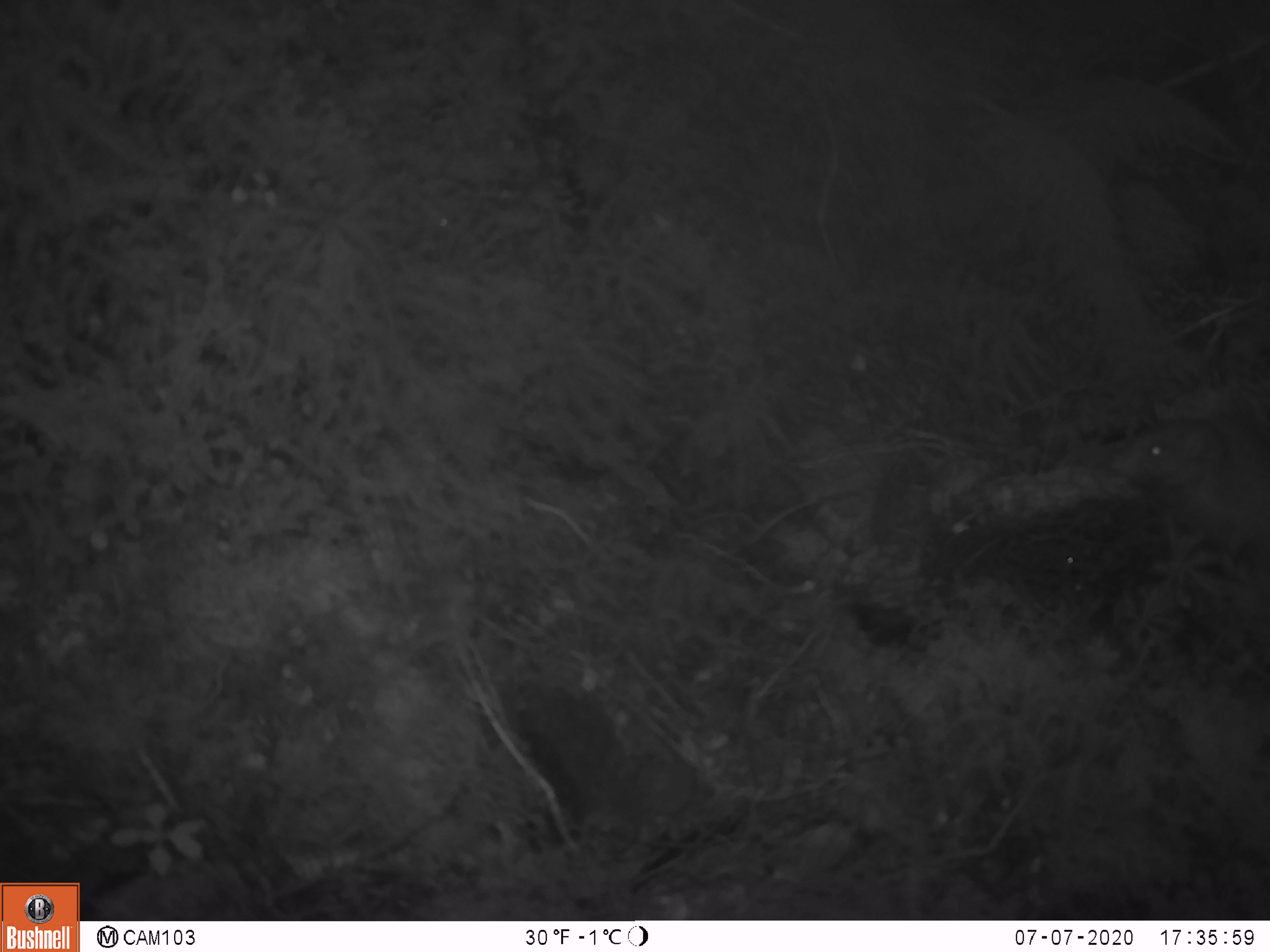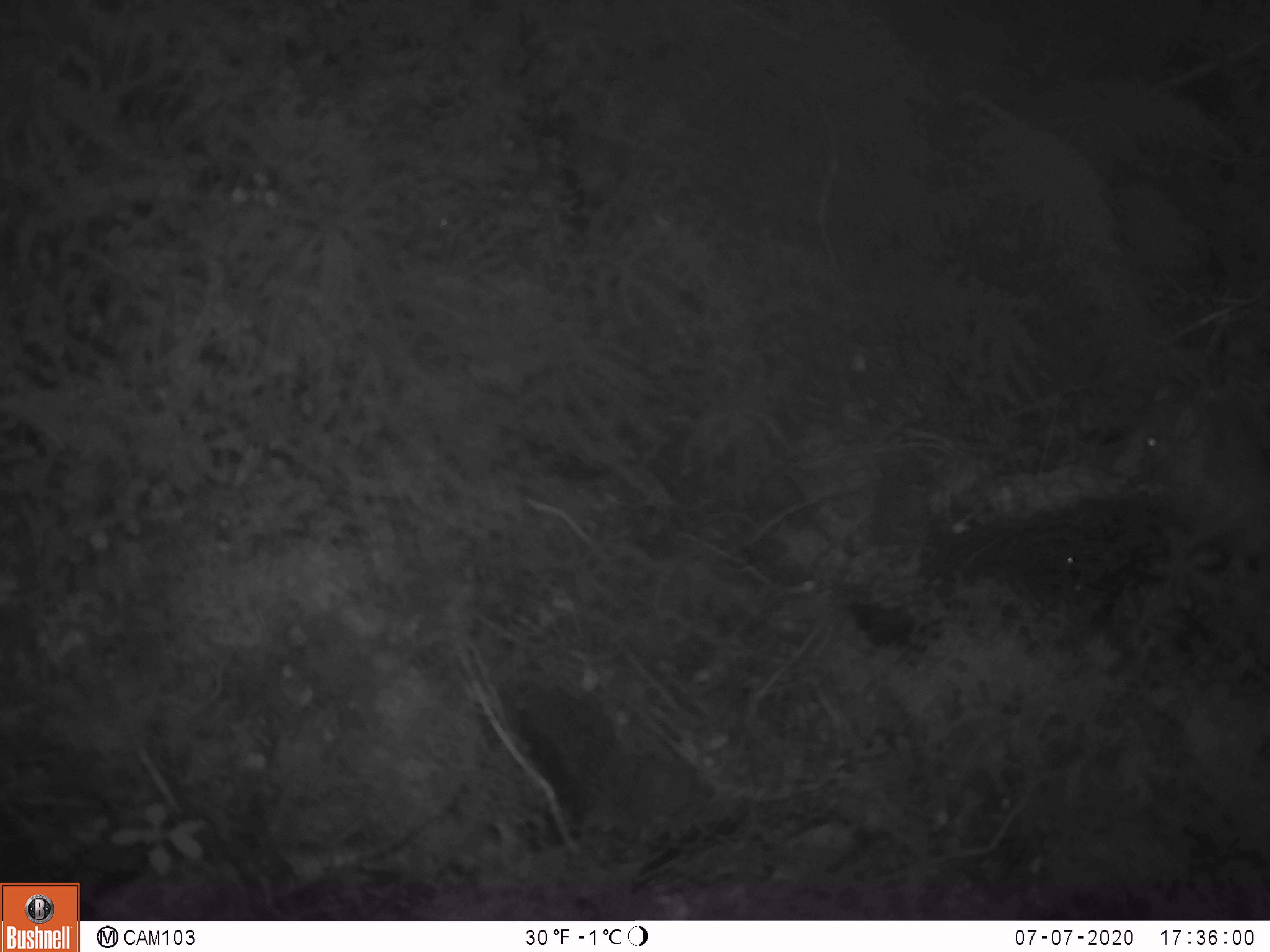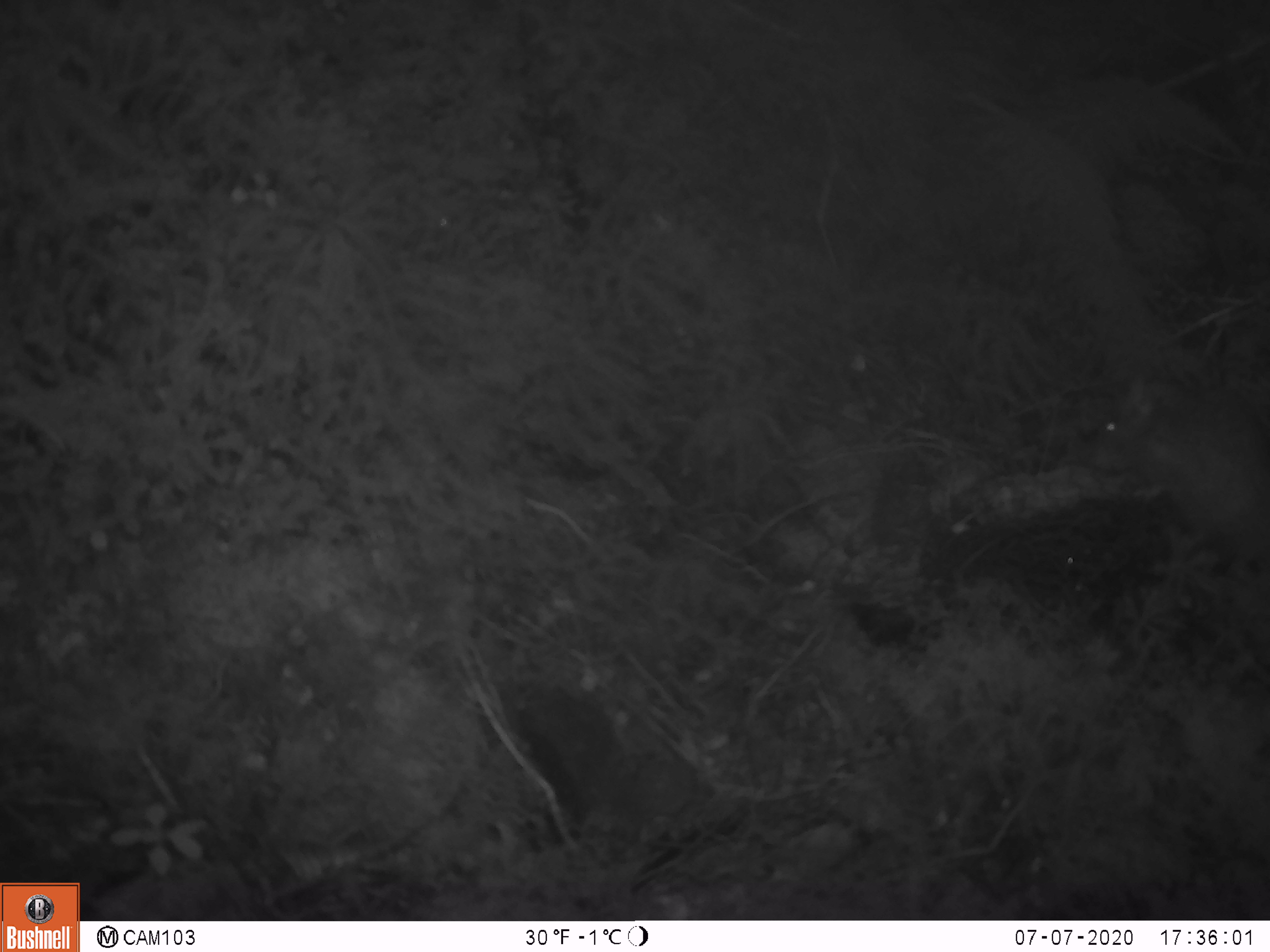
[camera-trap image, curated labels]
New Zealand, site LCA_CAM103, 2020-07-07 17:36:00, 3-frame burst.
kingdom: Animalia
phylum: Chordata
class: Mammalia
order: Rodentia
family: Muridae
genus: Rattus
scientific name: Rattus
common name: rat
Rat (Rattus).